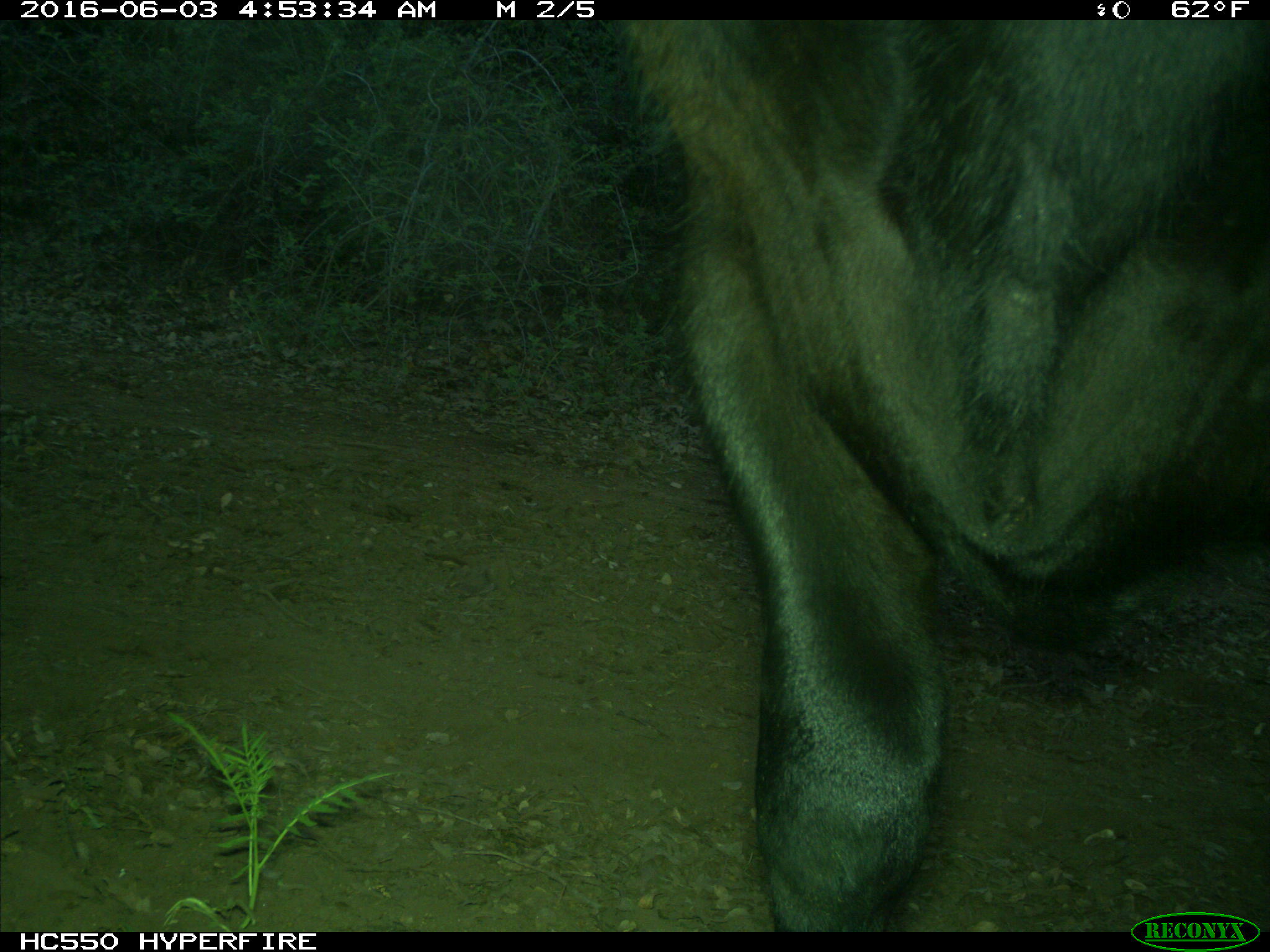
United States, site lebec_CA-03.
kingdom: Animalia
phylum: Chordata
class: Mammalia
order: Artiodactyla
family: Bovidae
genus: Bos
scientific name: Bos taurus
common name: domestic cow